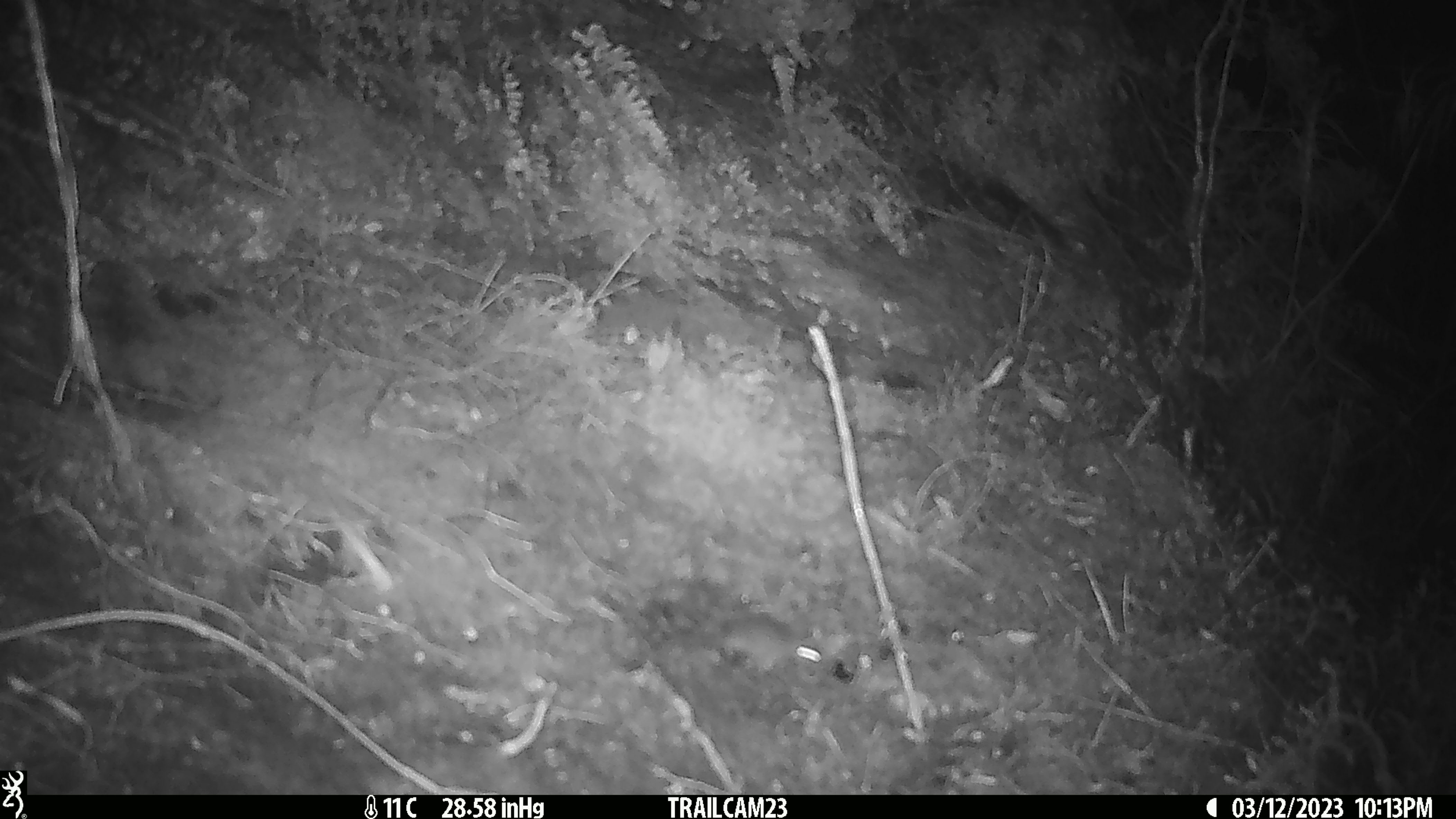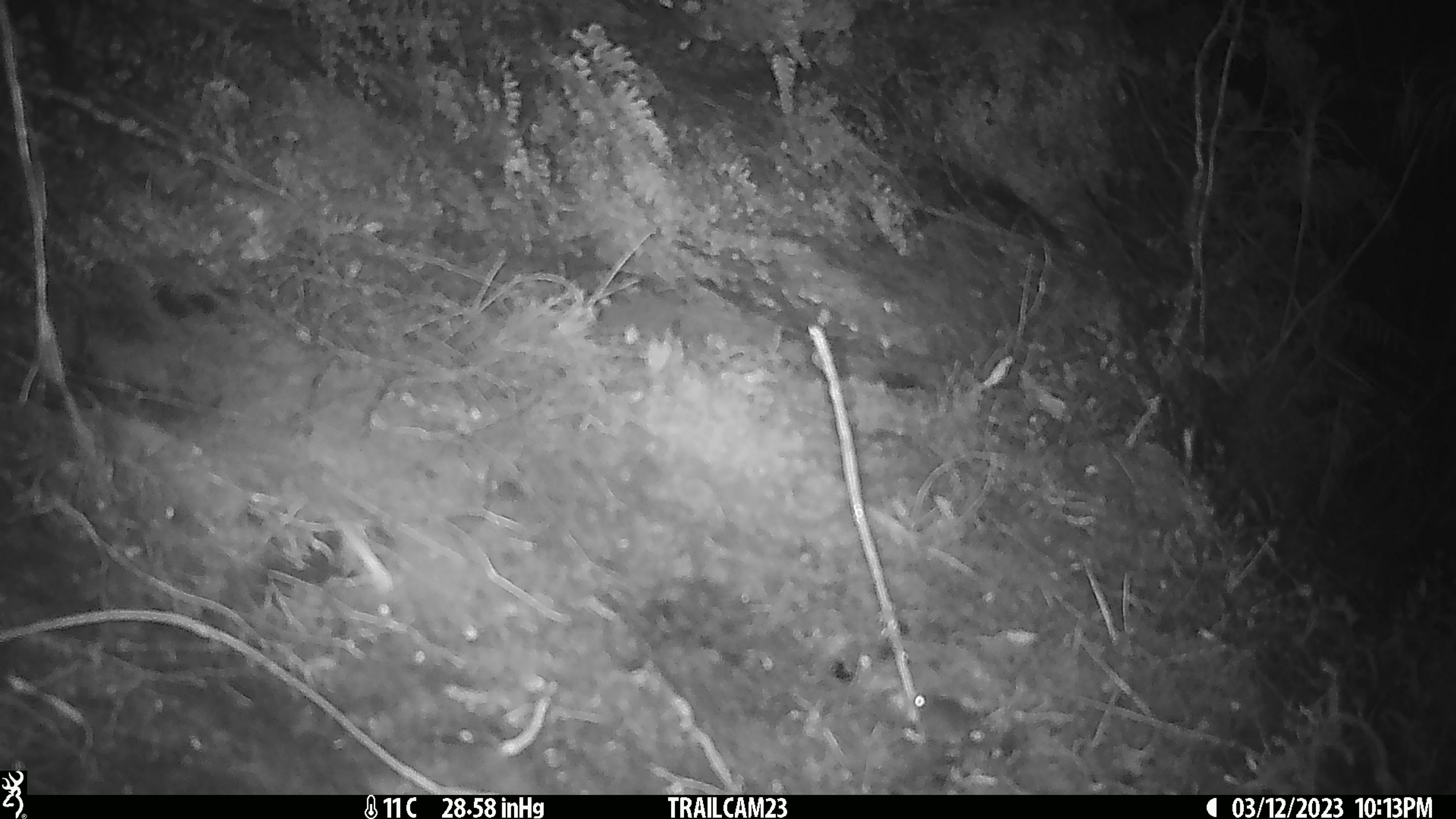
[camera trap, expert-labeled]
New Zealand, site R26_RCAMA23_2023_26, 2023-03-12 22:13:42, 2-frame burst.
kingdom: Animalia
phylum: Chordata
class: Mammalia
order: Rodentia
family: Muridae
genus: Mus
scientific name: Mus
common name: mouse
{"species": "mouse (Mus)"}